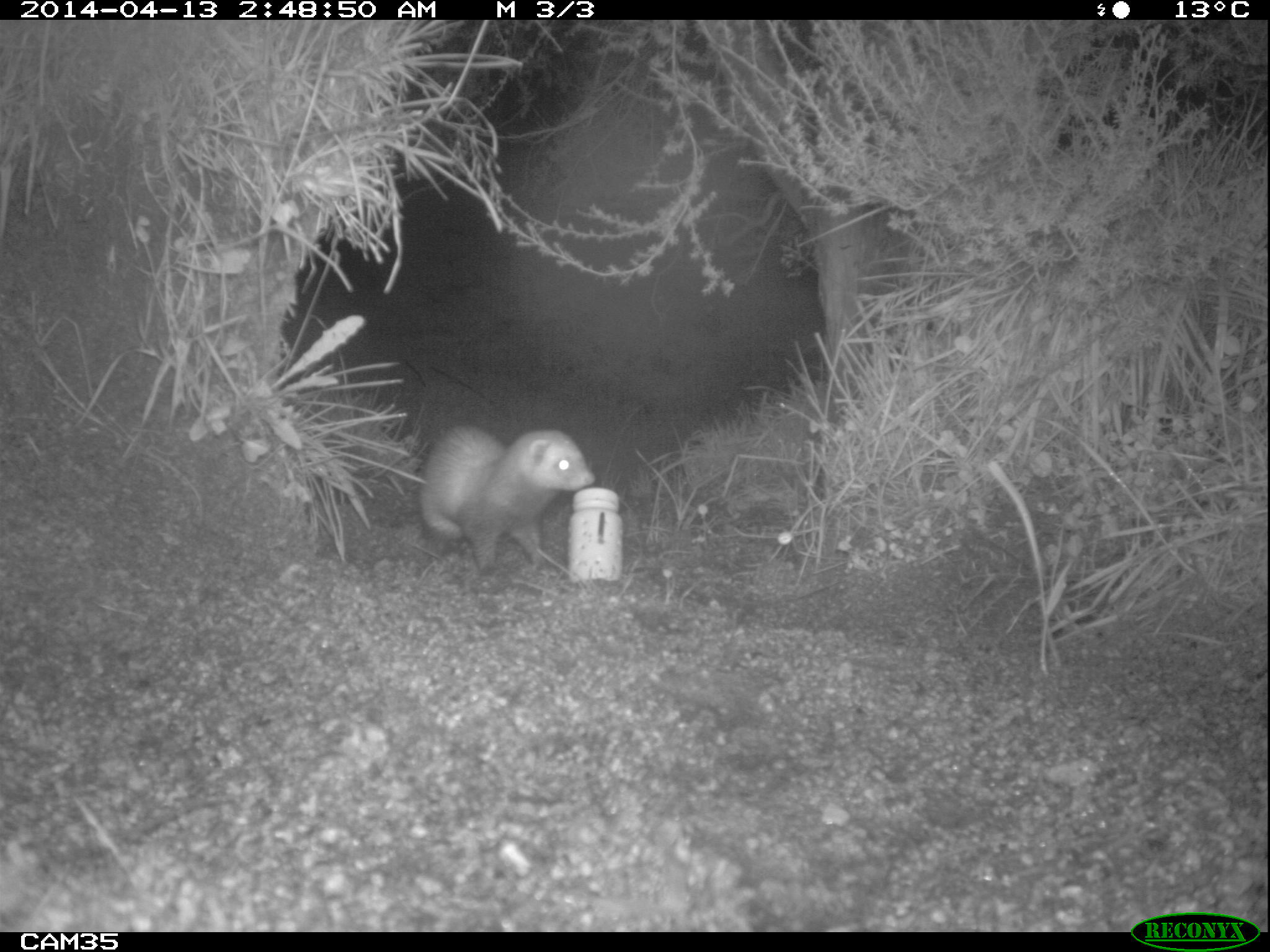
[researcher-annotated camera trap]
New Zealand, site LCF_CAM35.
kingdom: Animalia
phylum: Chordata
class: Mammalia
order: Carnivora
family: Mustelidae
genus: Mustela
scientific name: Mustela furo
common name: ferret